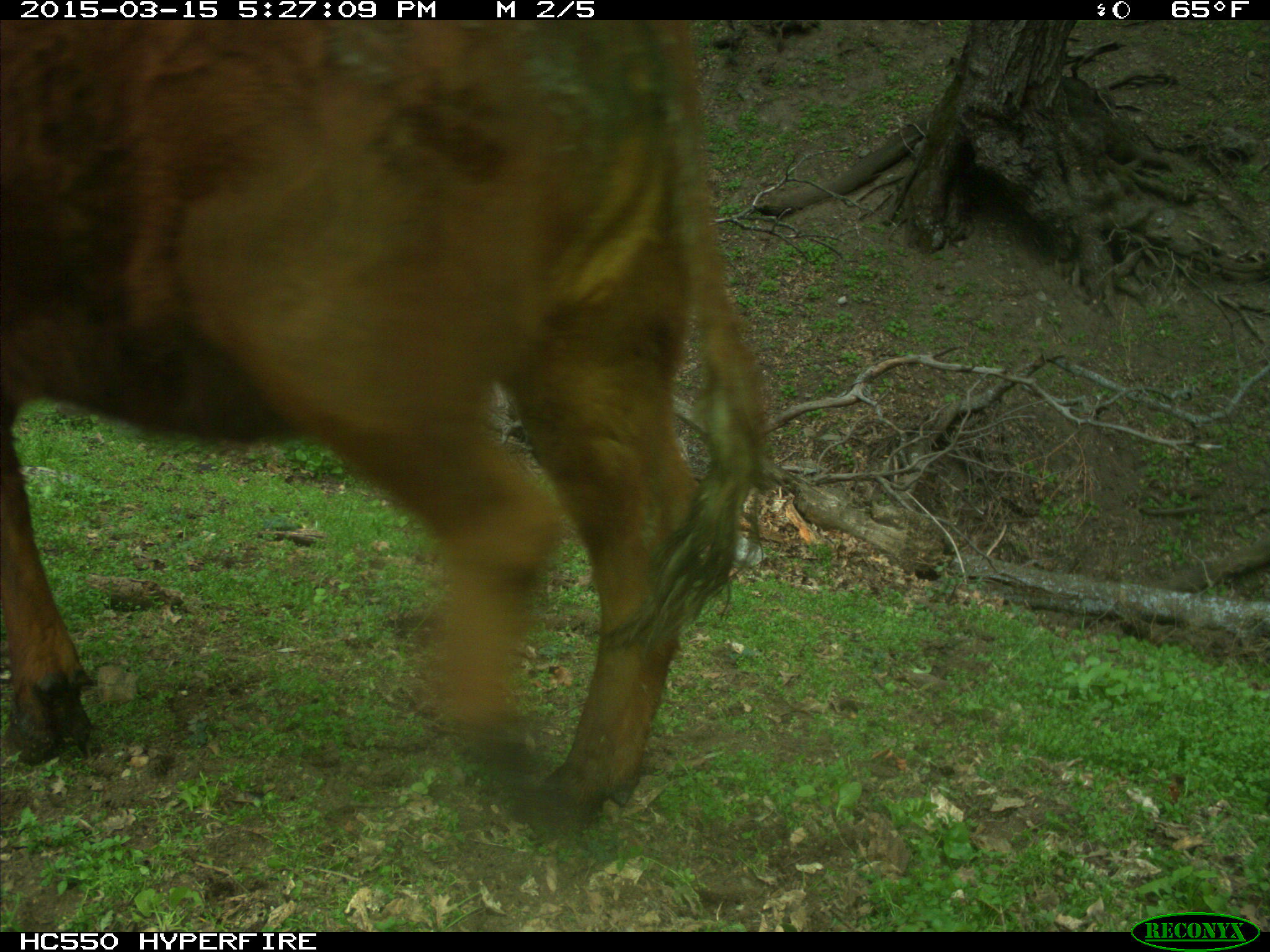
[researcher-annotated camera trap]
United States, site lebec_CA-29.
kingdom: Animalia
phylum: Chordata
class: Mammalia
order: Artiodactyla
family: Bovidae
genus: Bos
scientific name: Bos taurus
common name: domestic cow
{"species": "Bos taurus (domestic cow)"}